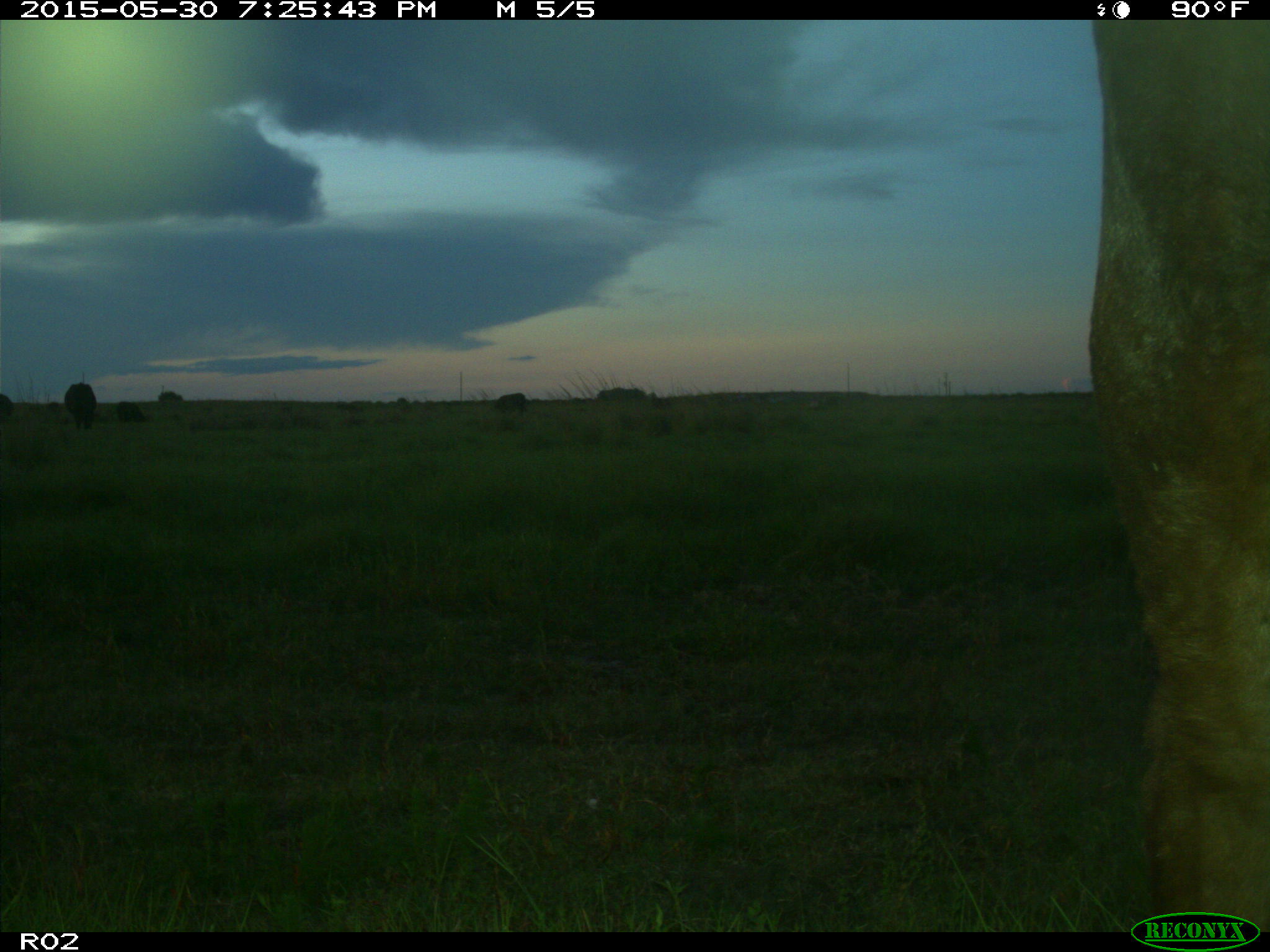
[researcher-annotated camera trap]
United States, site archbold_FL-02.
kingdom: Animalia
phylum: Chordata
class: Mammalia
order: Artiodactyla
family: Bovidae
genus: Bos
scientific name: Bos taurus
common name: domestic cow